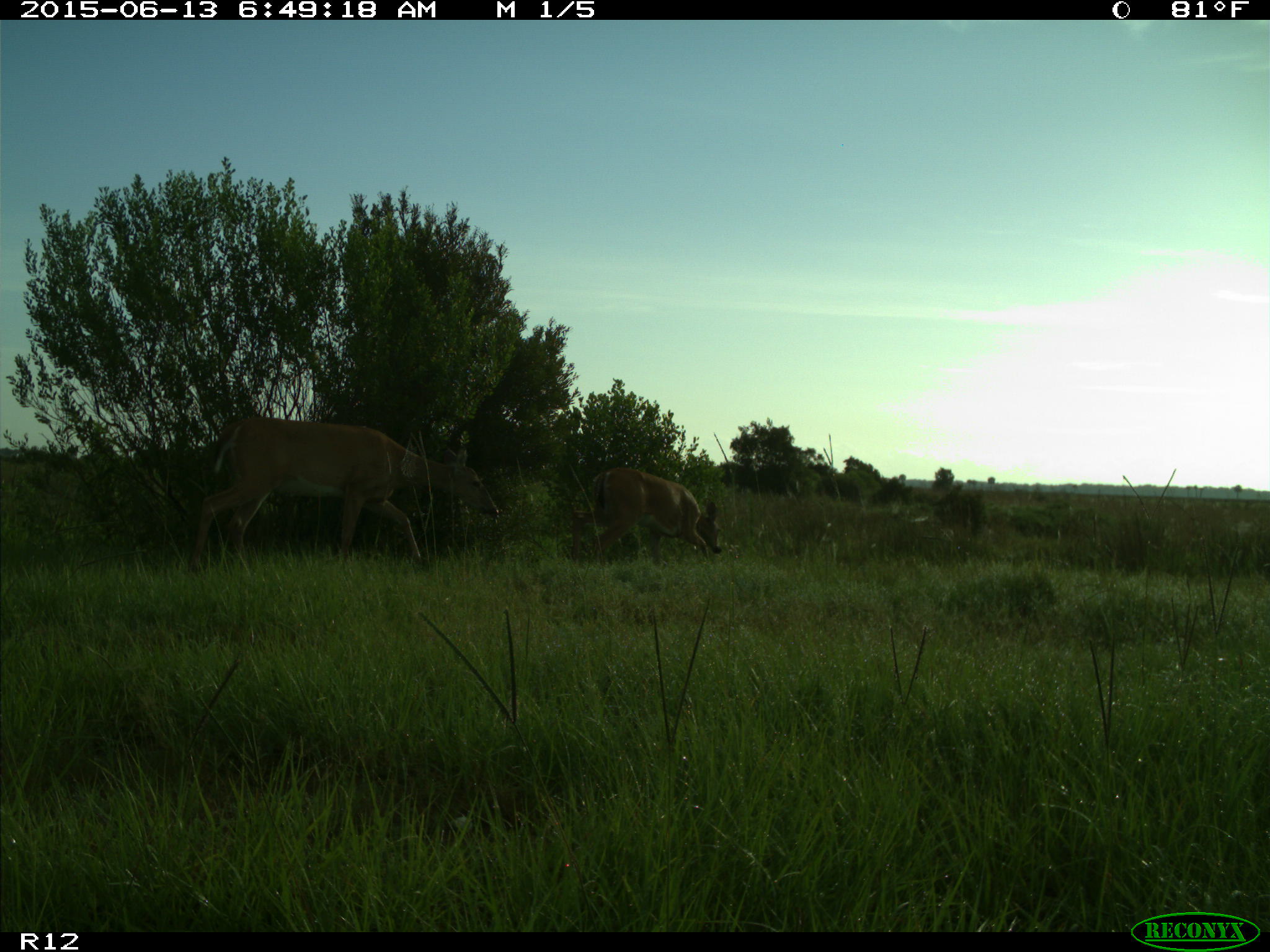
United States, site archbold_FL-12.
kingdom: Animalia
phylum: Chordata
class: Mammalia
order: Artiodactyla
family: Cervidae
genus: Odocoileus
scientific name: Odocoileus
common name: deer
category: unidentified deer